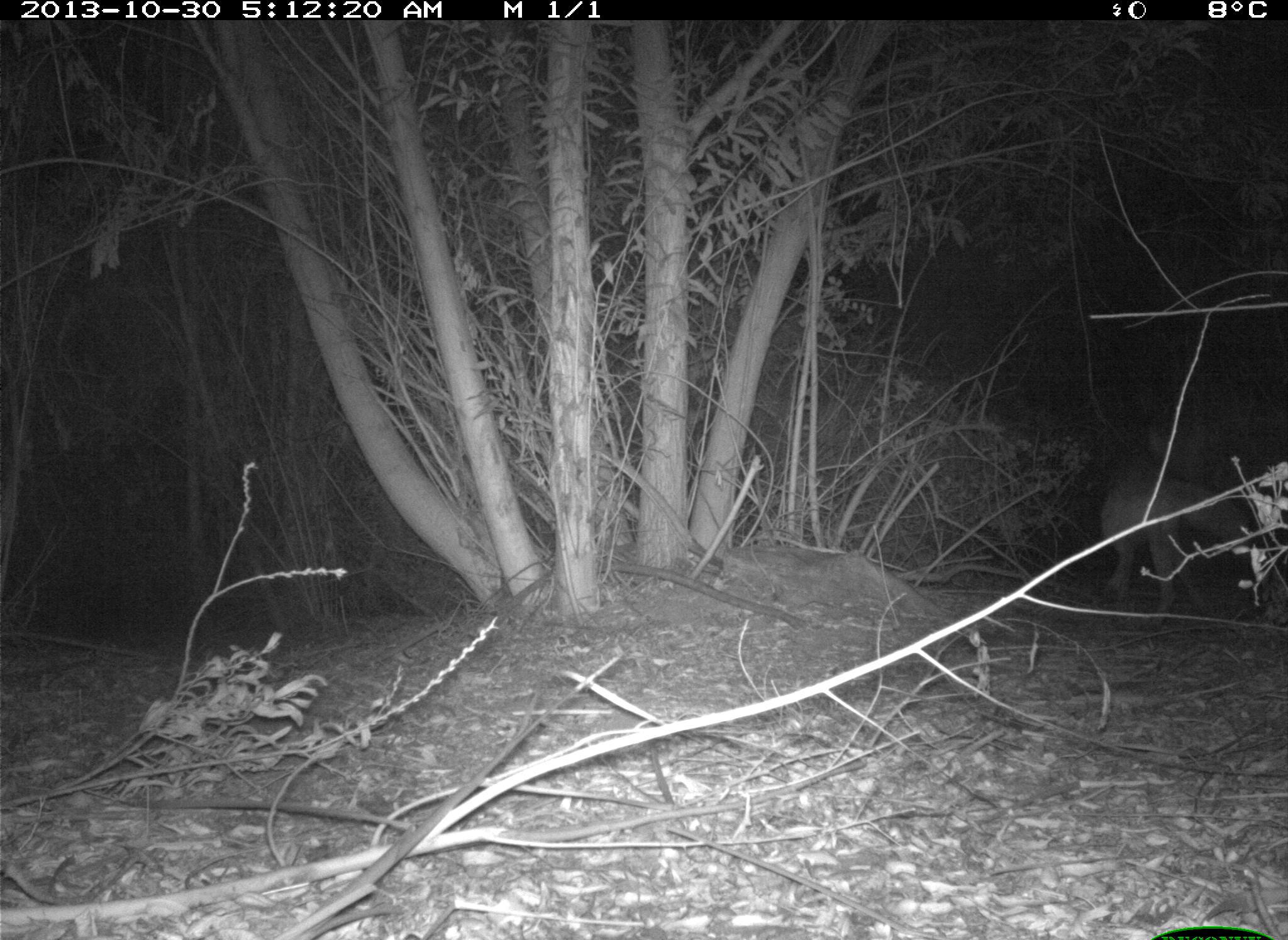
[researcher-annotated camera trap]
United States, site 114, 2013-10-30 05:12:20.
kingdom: Animalia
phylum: Chordata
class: Mammalia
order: Carnivora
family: Canidae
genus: Canis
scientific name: Canis latrans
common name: coyote